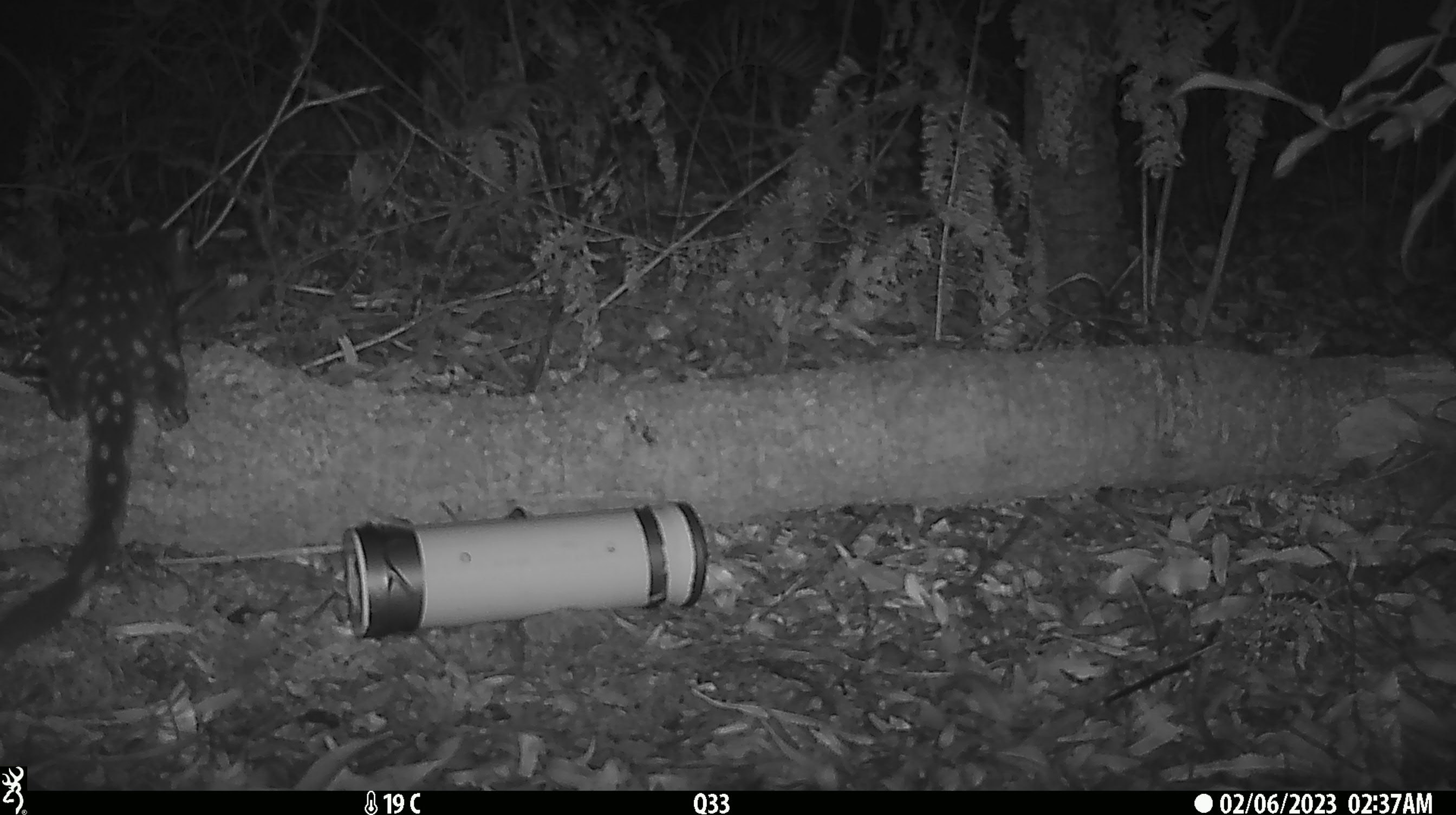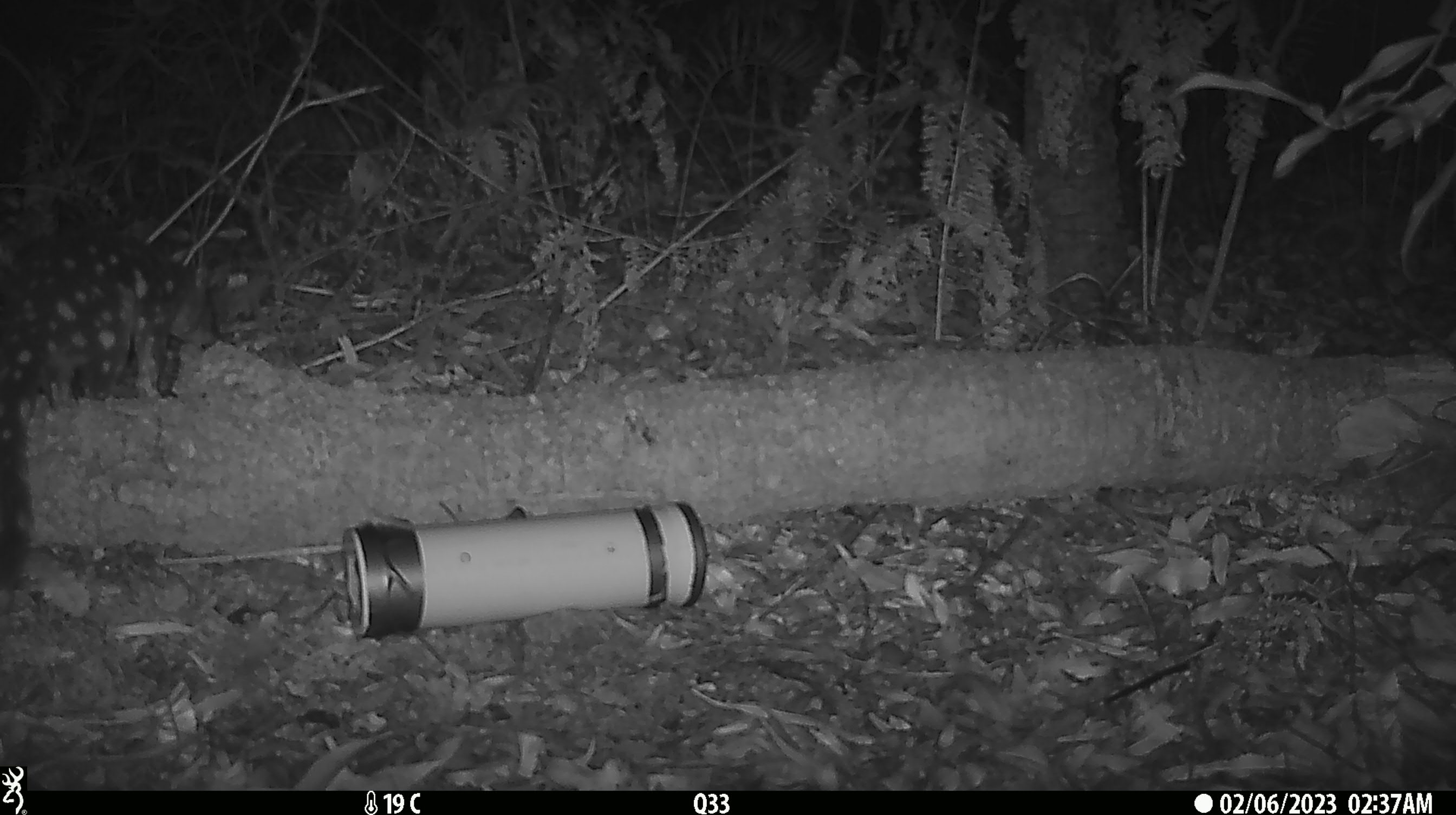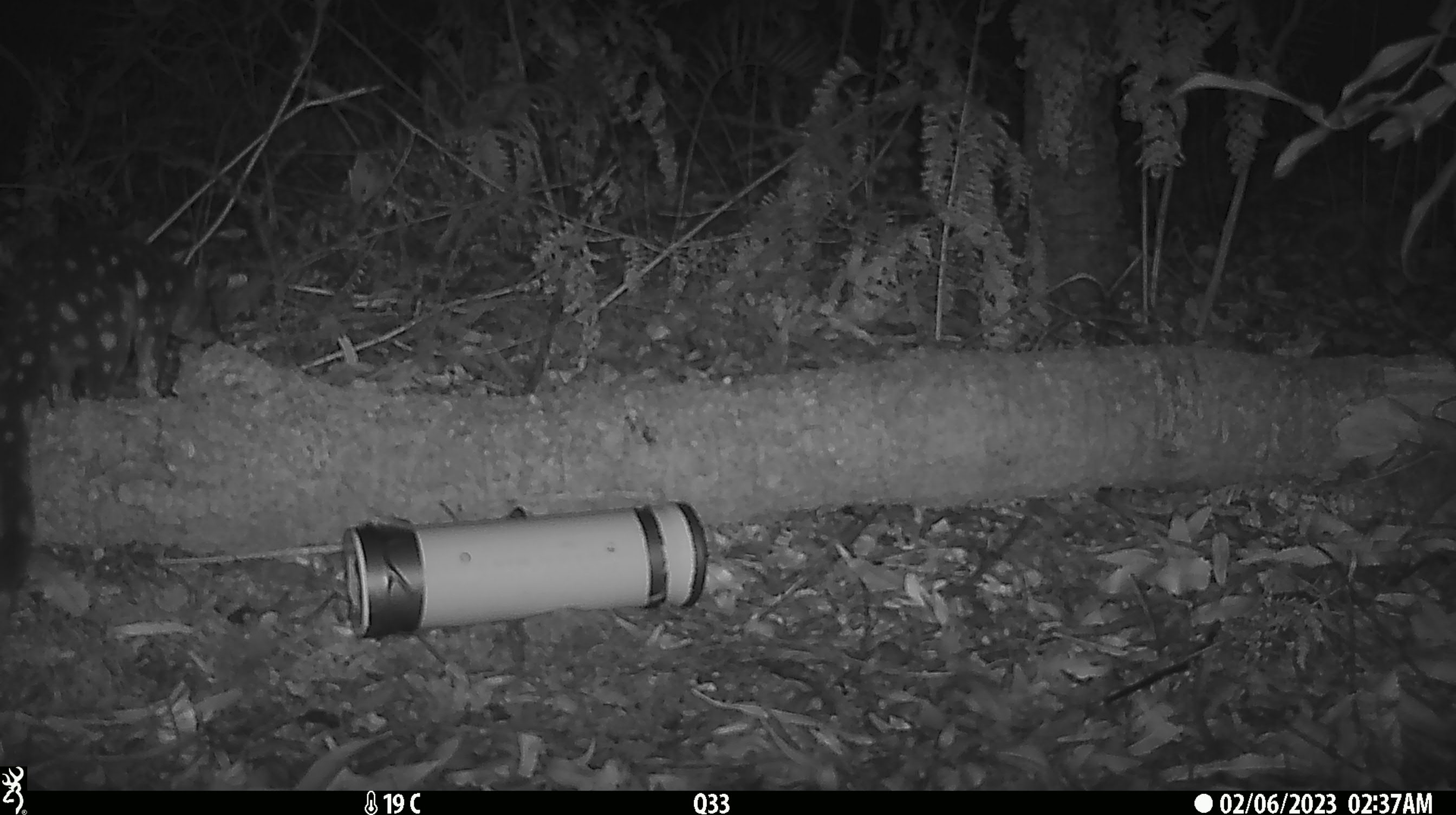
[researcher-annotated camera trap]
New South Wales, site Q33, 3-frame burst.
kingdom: Animalia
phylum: Chordata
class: Mammalia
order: Dasyuromorphia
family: Dasyuridae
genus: Dasyurus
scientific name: Dasyurus maculatus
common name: spotted-tailed quoll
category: quoll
Quoll (spotted-tailed quoll) (Dasyurus maculatus).